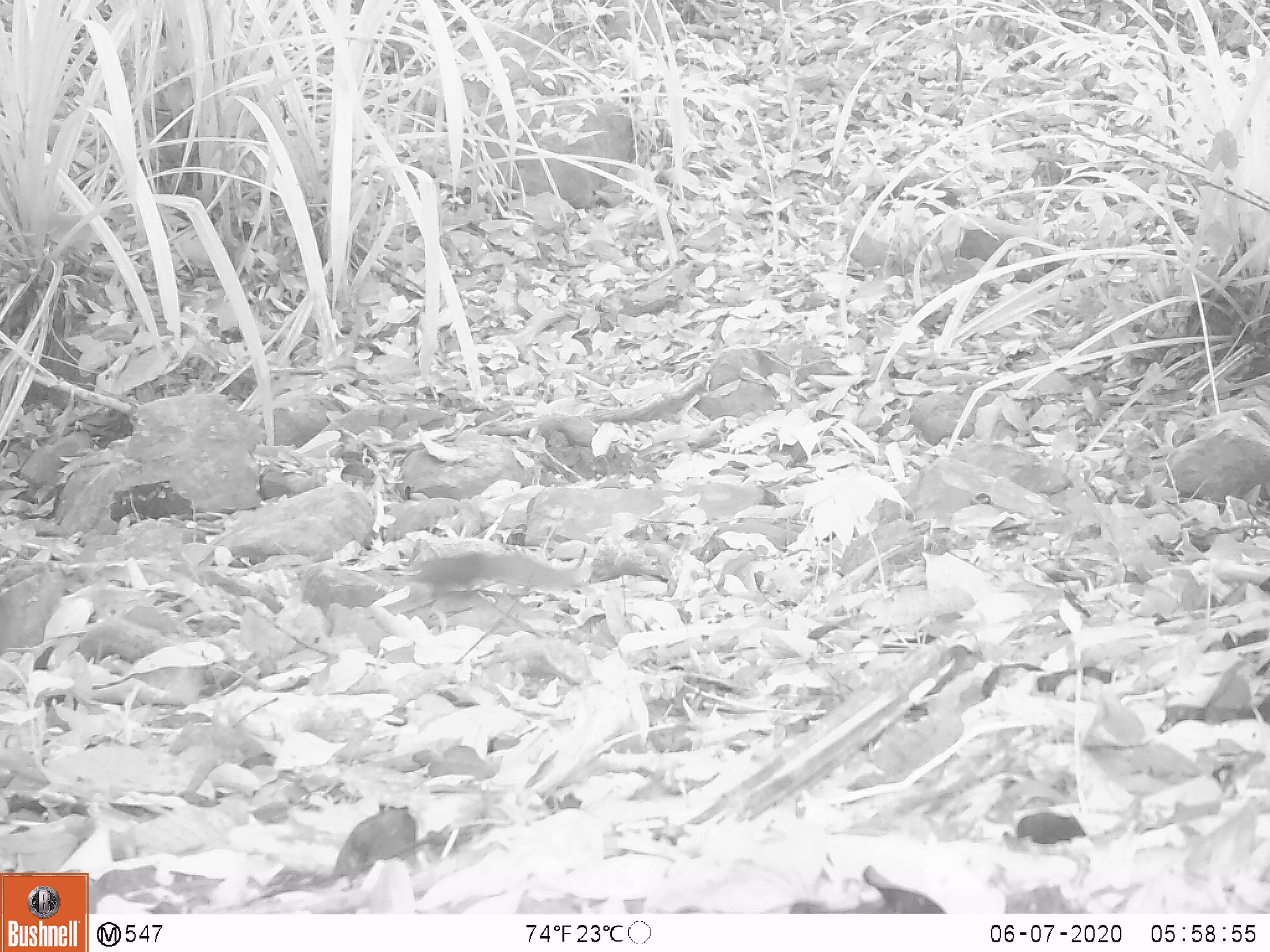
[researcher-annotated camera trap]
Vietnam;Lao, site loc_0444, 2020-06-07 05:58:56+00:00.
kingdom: Animalia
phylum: Chordata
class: Mammalia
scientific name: Mammalia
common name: mammal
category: unidentified small mammal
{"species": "unidentified small mammal (mammal) (Mammalia)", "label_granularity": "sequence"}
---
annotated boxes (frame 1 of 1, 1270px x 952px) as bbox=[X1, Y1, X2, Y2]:
unidentified small mammal: bbox=[411, 551, 593, 598]